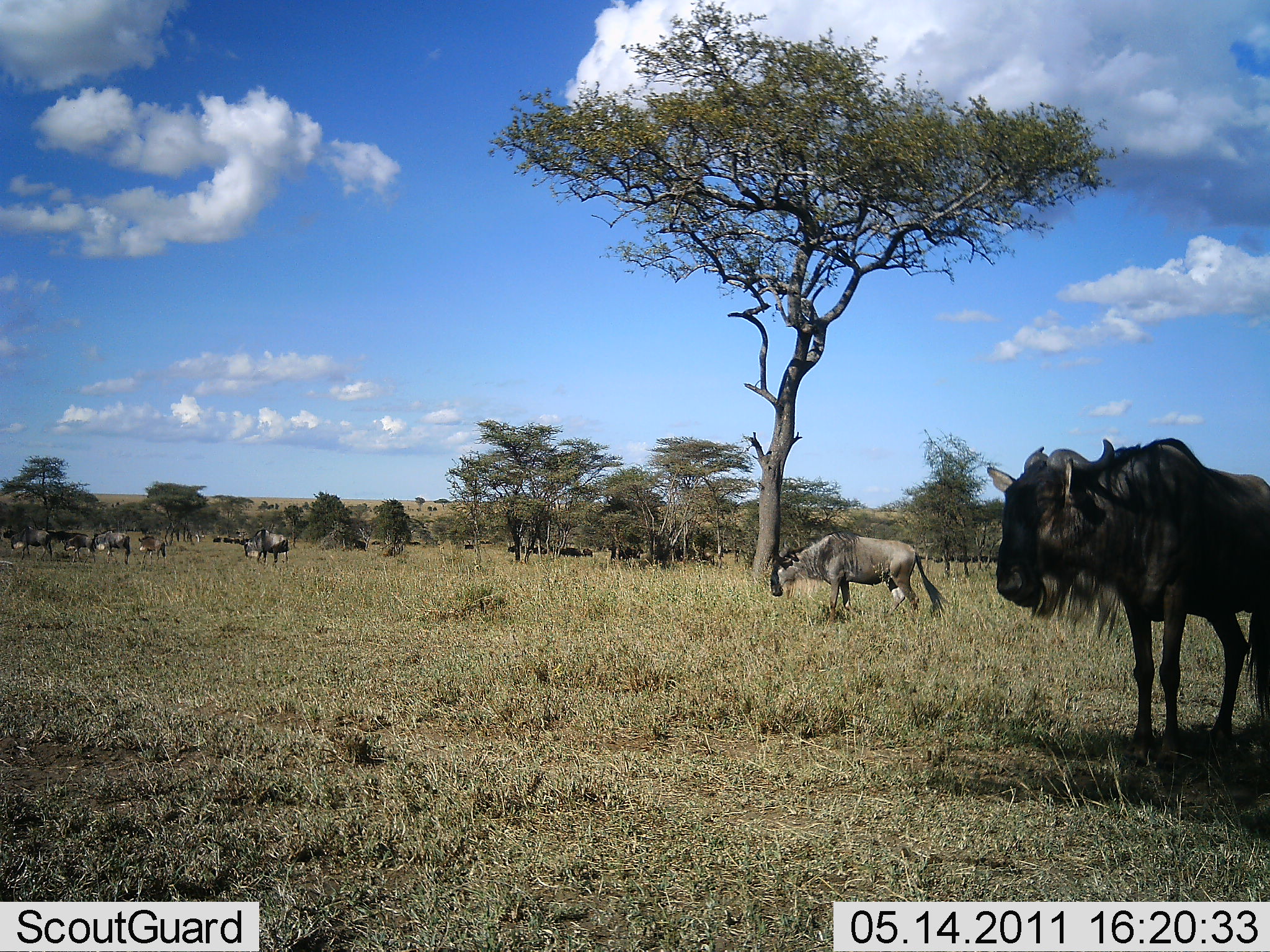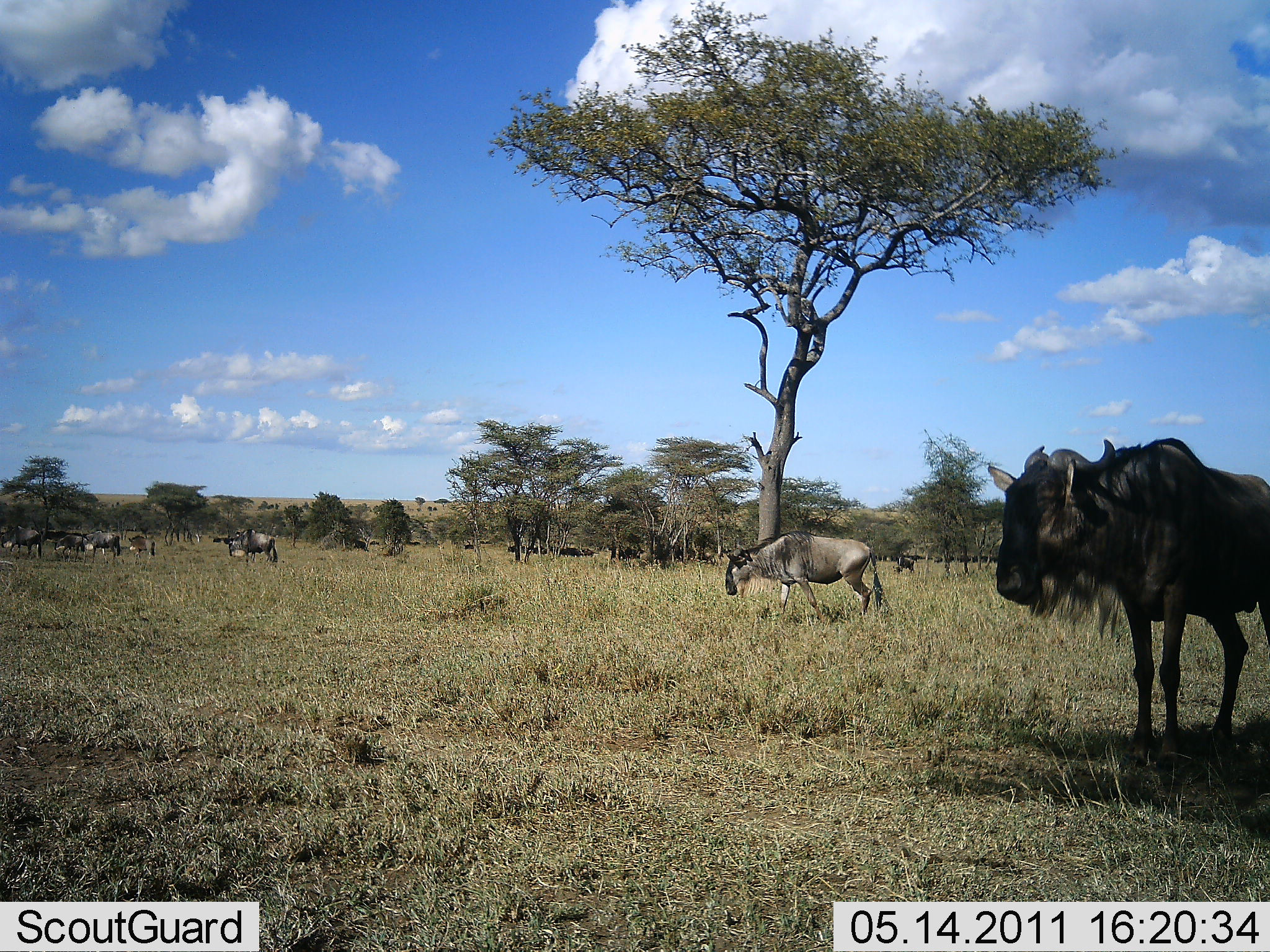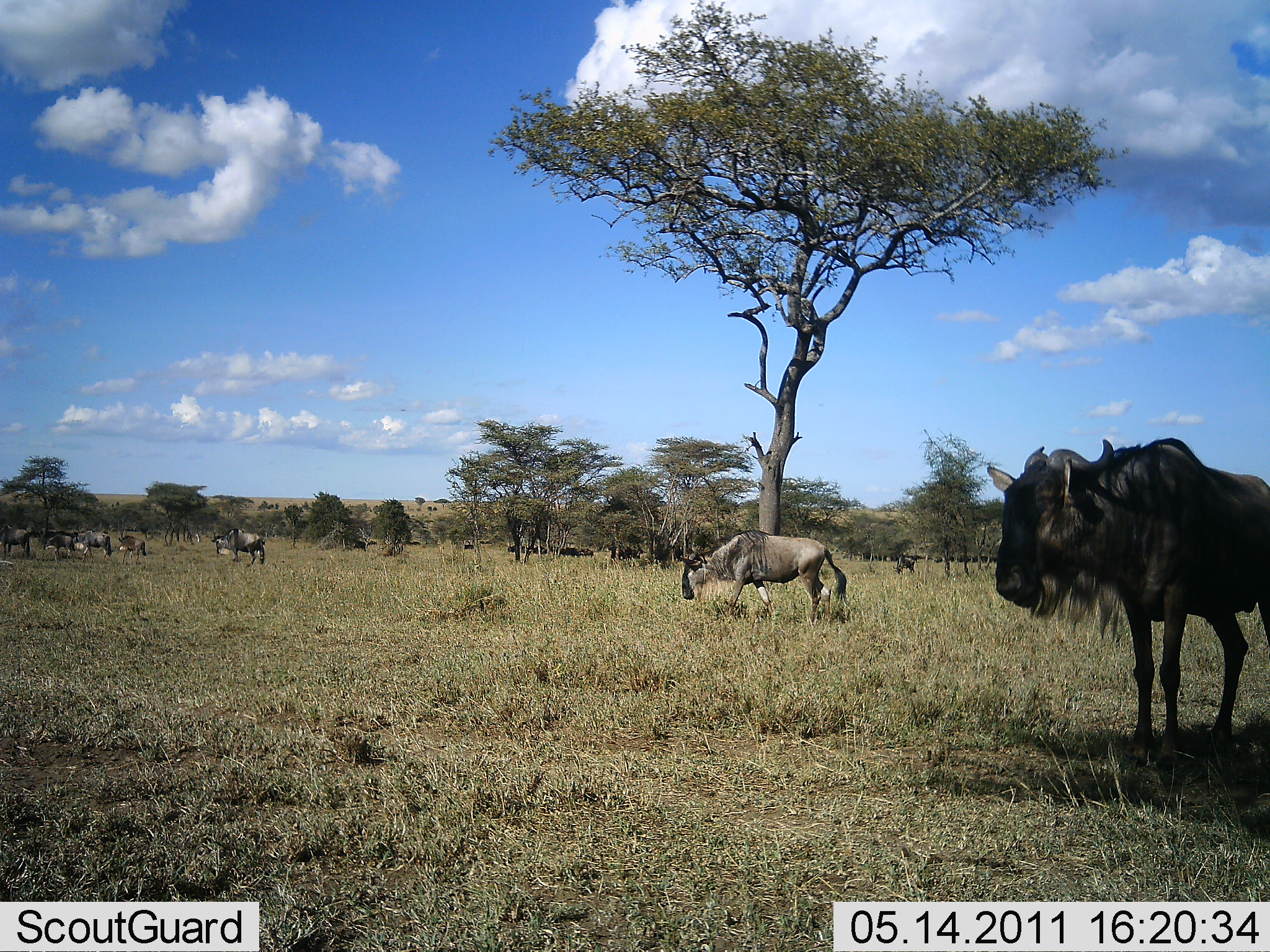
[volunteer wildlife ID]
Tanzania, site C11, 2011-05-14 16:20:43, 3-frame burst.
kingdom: Animalia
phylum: Chordata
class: Mammalia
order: Artiodactyla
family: Bovidae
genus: Connochaetes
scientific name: Connochaetes taurinus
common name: blue wildebeest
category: wildebeest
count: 10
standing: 77%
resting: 8%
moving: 69%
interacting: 0%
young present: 0%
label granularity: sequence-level